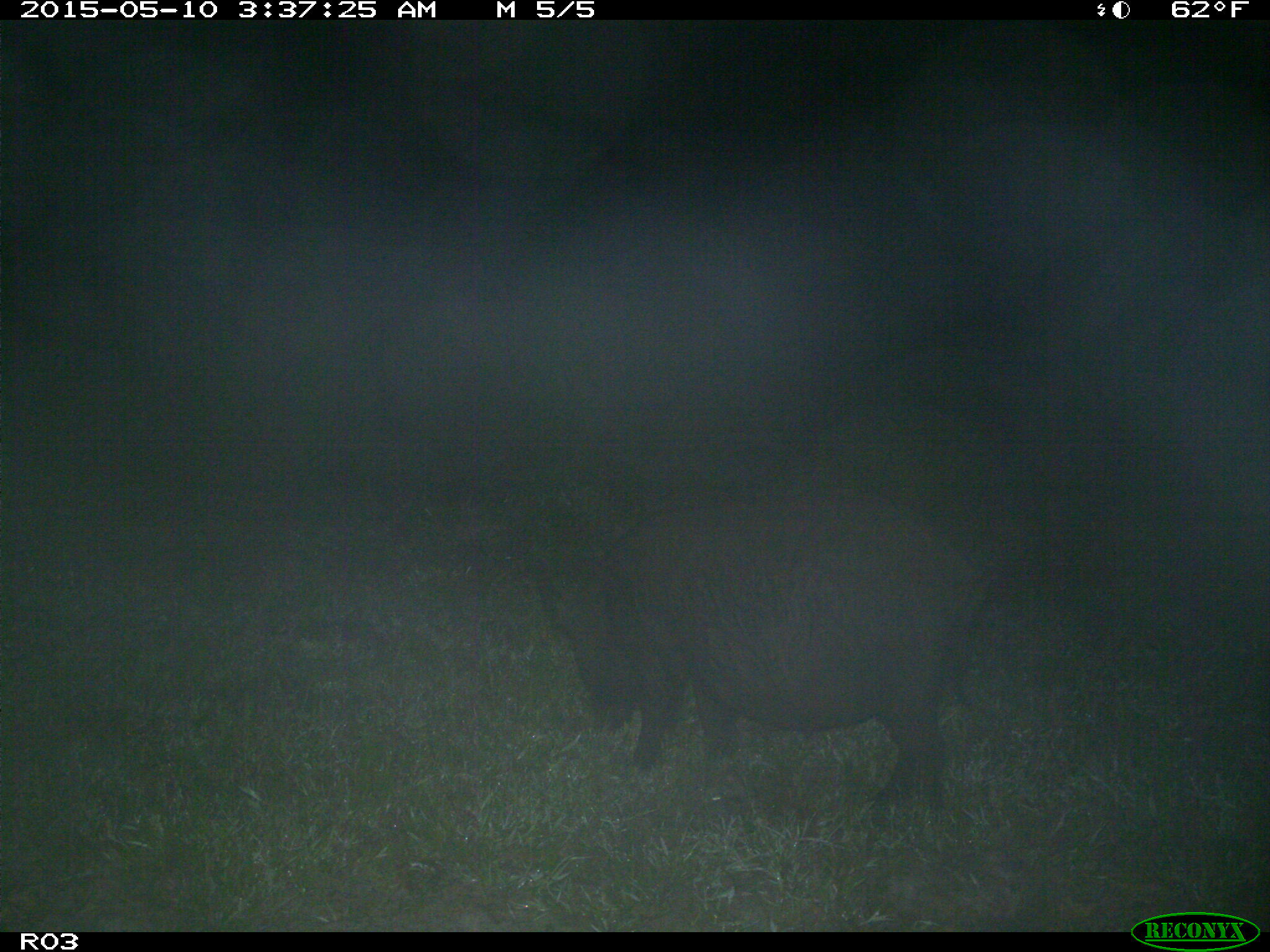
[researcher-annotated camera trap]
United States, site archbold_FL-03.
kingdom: Animalia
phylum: Chordata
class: Mammalia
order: Artiodactyla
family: Suidae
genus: Sus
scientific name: Sus scrofa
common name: wild boar